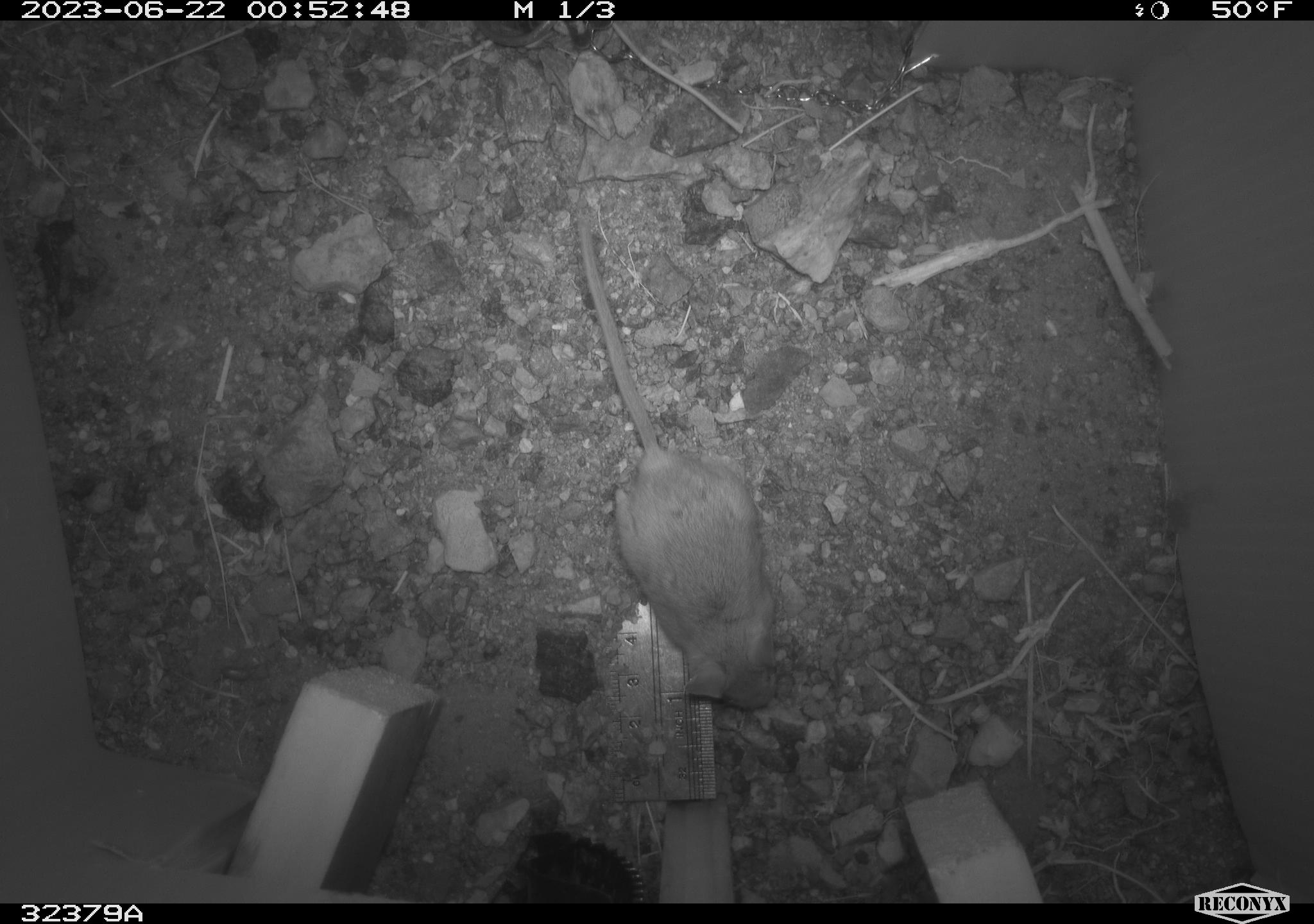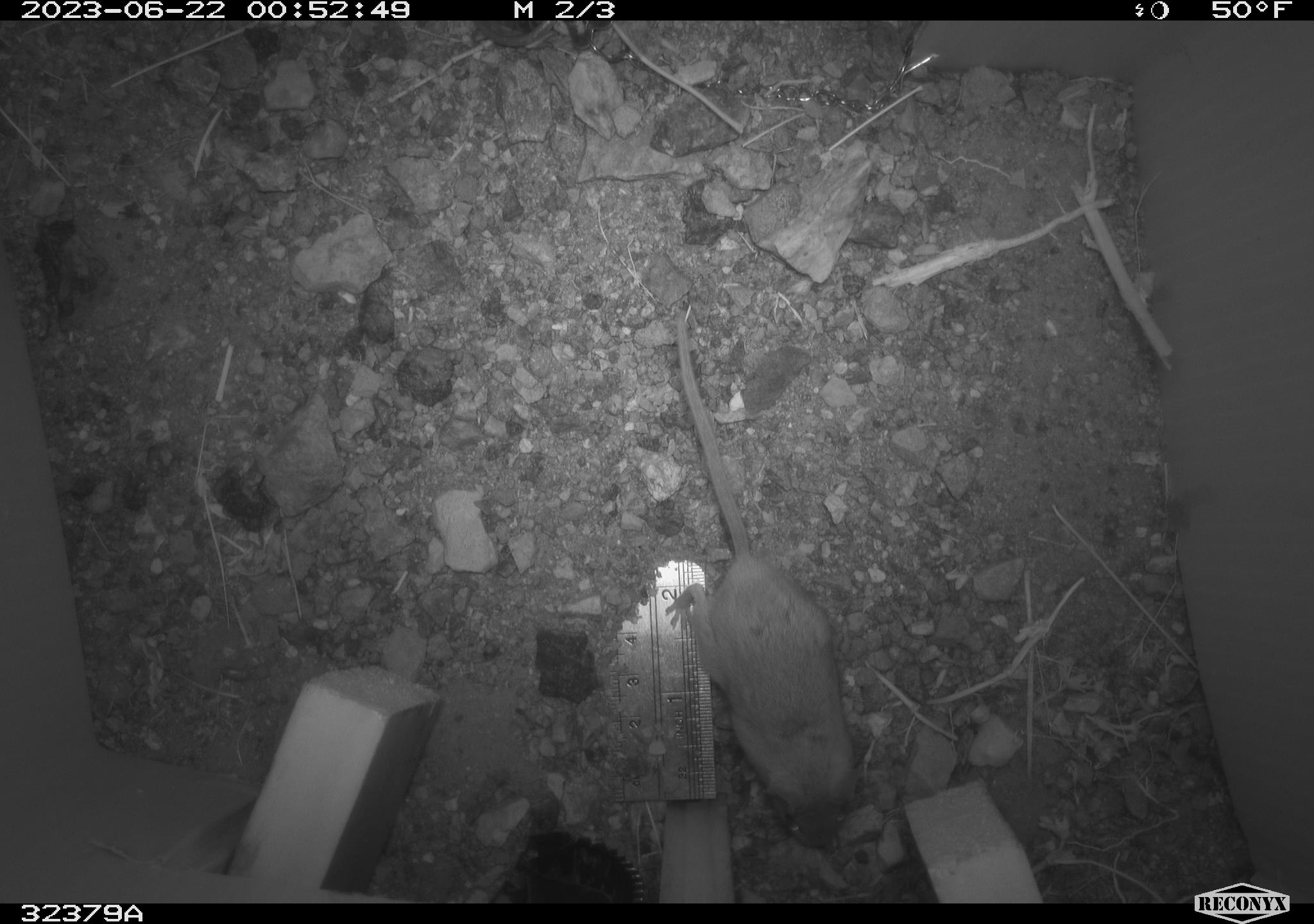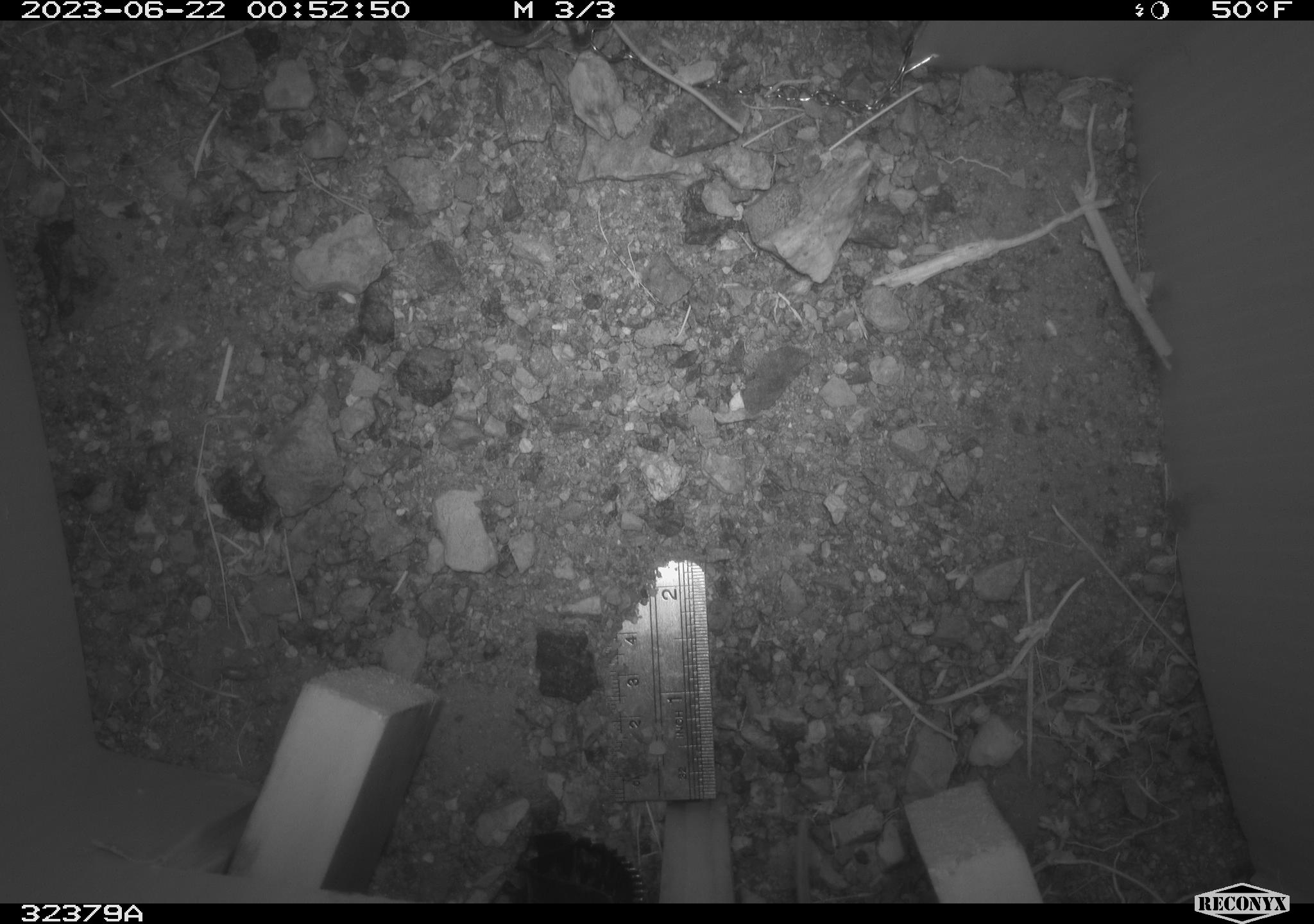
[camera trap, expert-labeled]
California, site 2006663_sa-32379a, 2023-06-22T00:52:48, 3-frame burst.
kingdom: Animalia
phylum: Chordata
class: Mammalia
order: Rodentia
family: Heteromyidae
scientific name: Heteromyidae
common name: kangaroo rats and pocket mice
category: heteromyidae family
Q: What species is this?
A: Heteromyidae family (kangaroo rats and pocket mice) (Heteromyidae).